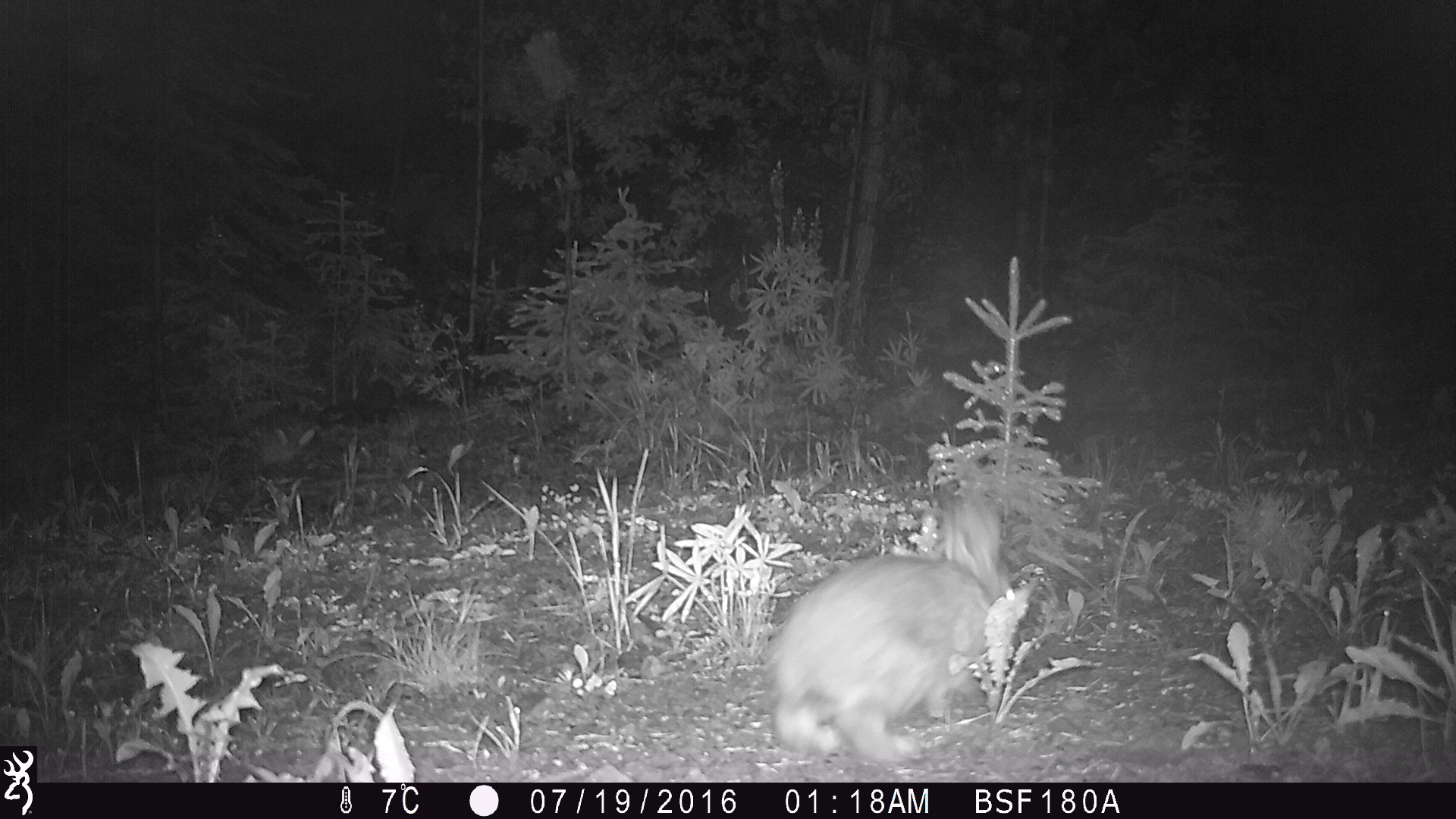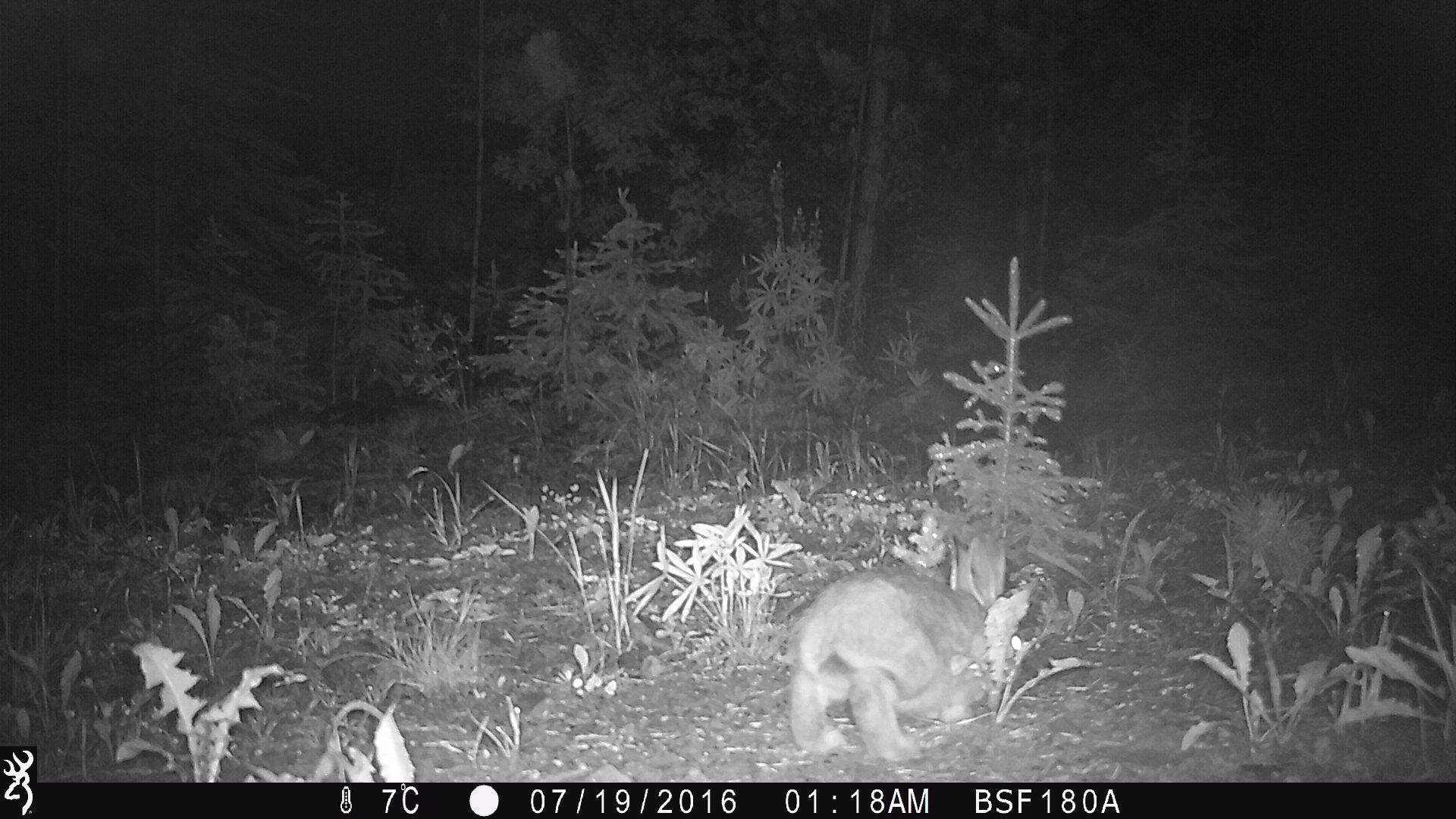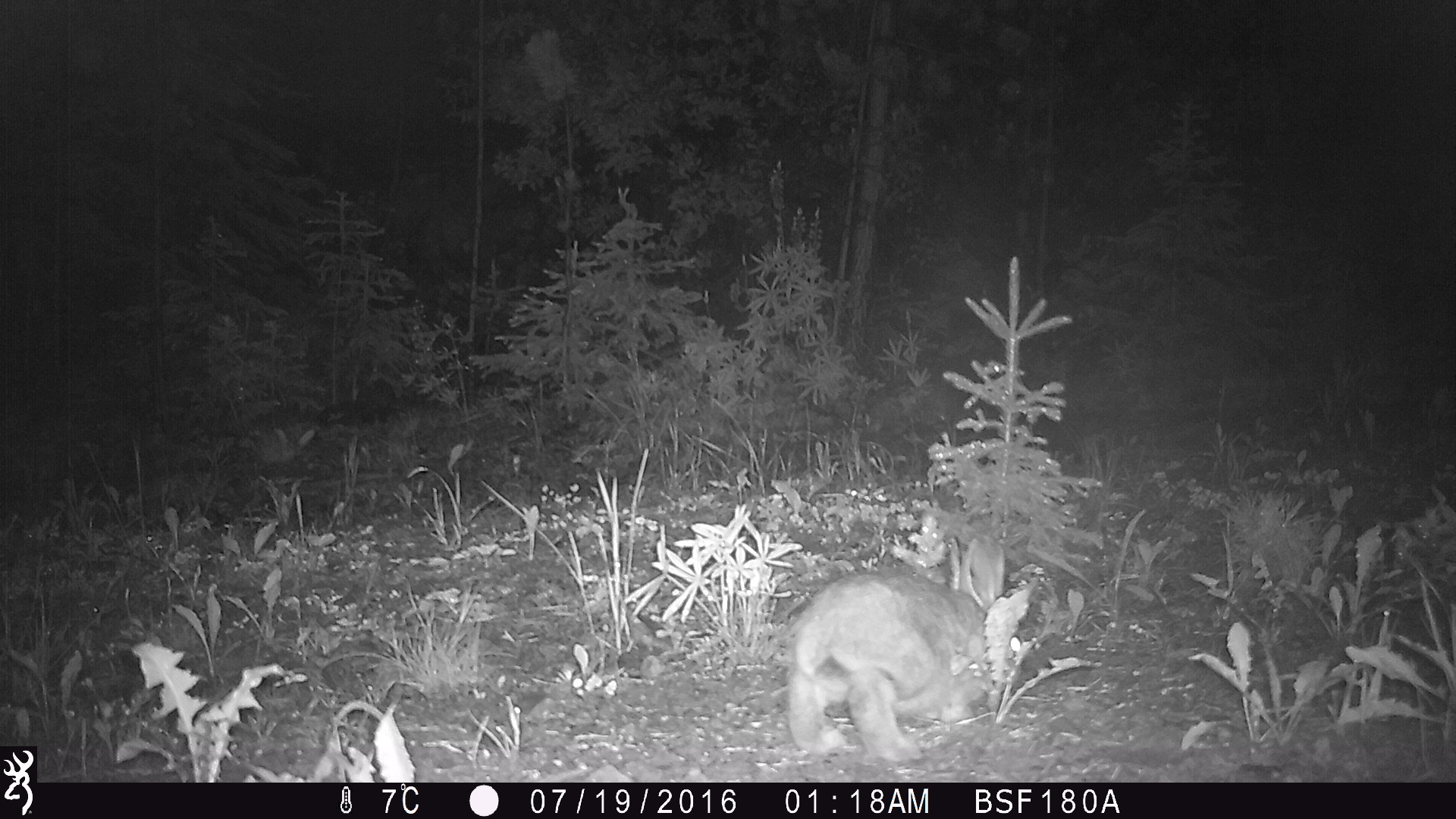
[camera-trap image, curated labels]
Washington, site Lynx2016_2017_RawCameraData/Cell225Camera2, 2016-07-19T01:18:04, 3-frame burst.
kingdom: Animalia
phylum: Chordata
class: Mammalia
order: Lagomorpha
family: Leporidae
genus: Lepus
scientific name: Lepus americanus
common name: snowshoe hare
Lepus americanus (snowshoe hare). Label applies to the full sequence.